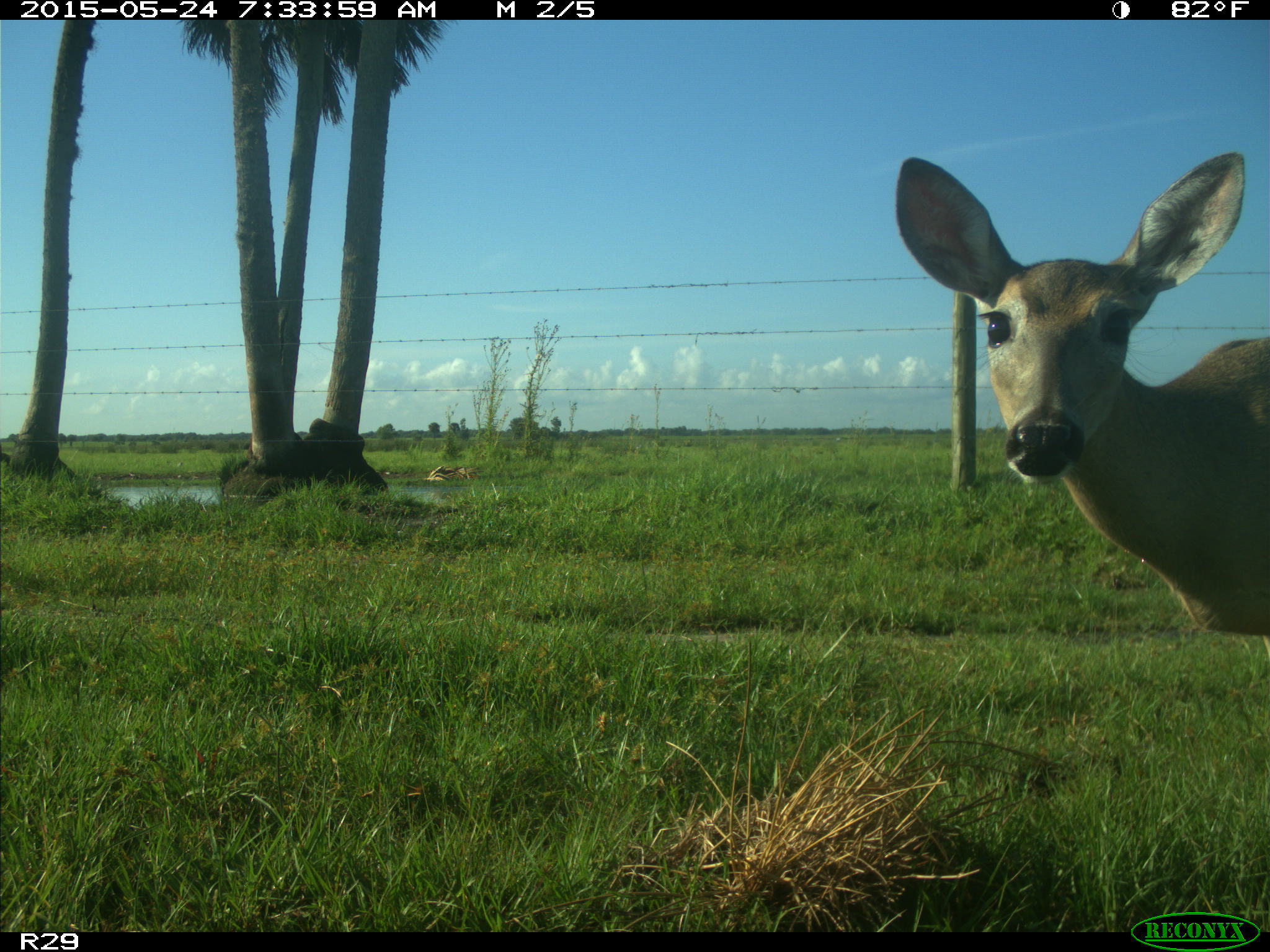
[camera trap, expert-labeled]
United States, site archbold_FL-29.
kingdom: Animalia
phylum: Chordata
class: Mammalia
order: Artiodactyla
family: Cervidae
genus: Odocoileus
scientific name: Odocoileus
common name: deer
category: unidentified deer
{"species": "unidentified deer (deer) (Odocoileus)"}